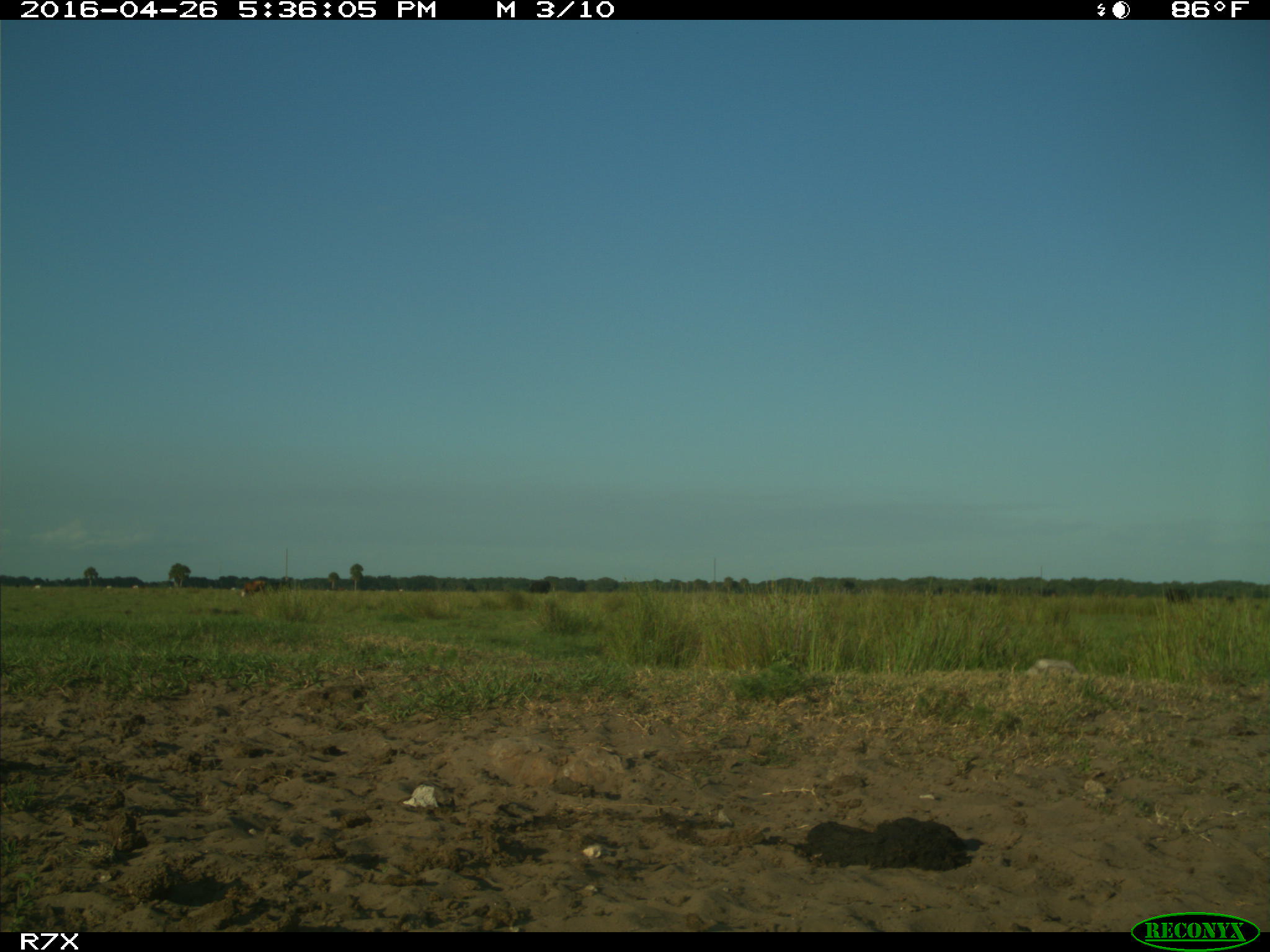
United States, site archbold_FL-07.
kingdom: Animalia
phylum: Chordata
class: Mammalia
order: Artiodactyla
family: Bovidae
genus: Bos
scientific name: Bos taurus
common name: domestic cow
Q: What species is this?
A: Bos taurus (domestic cow).